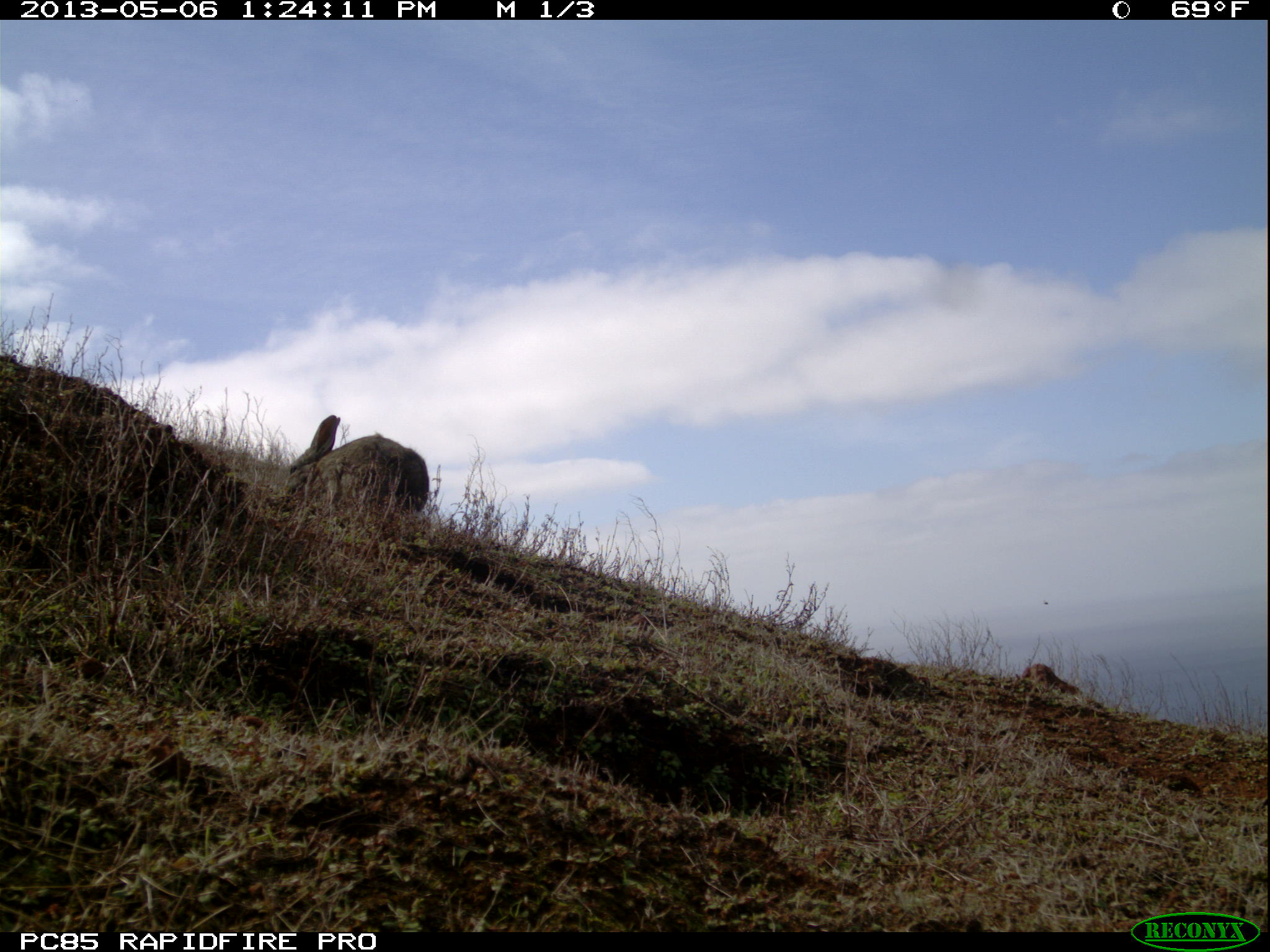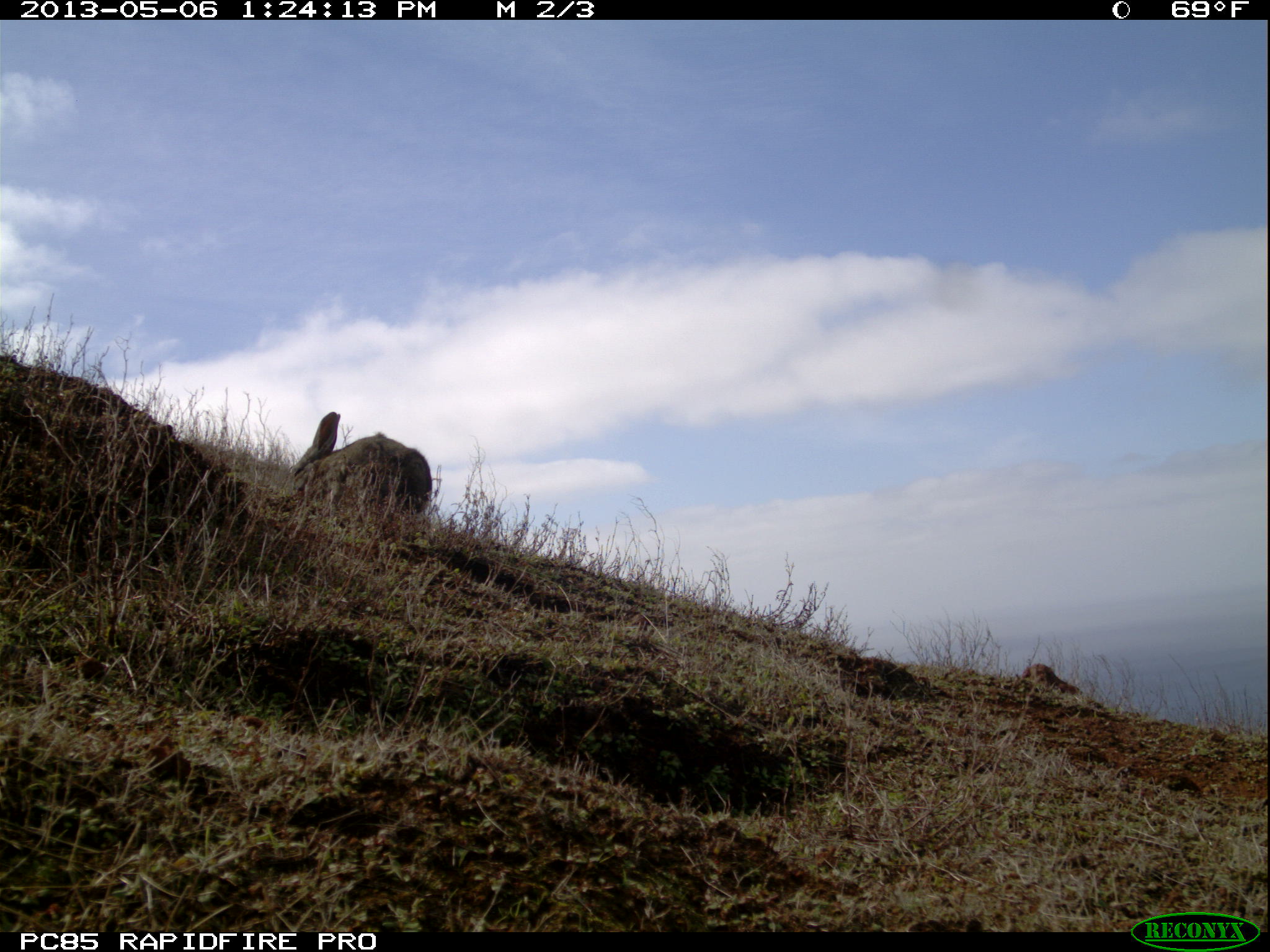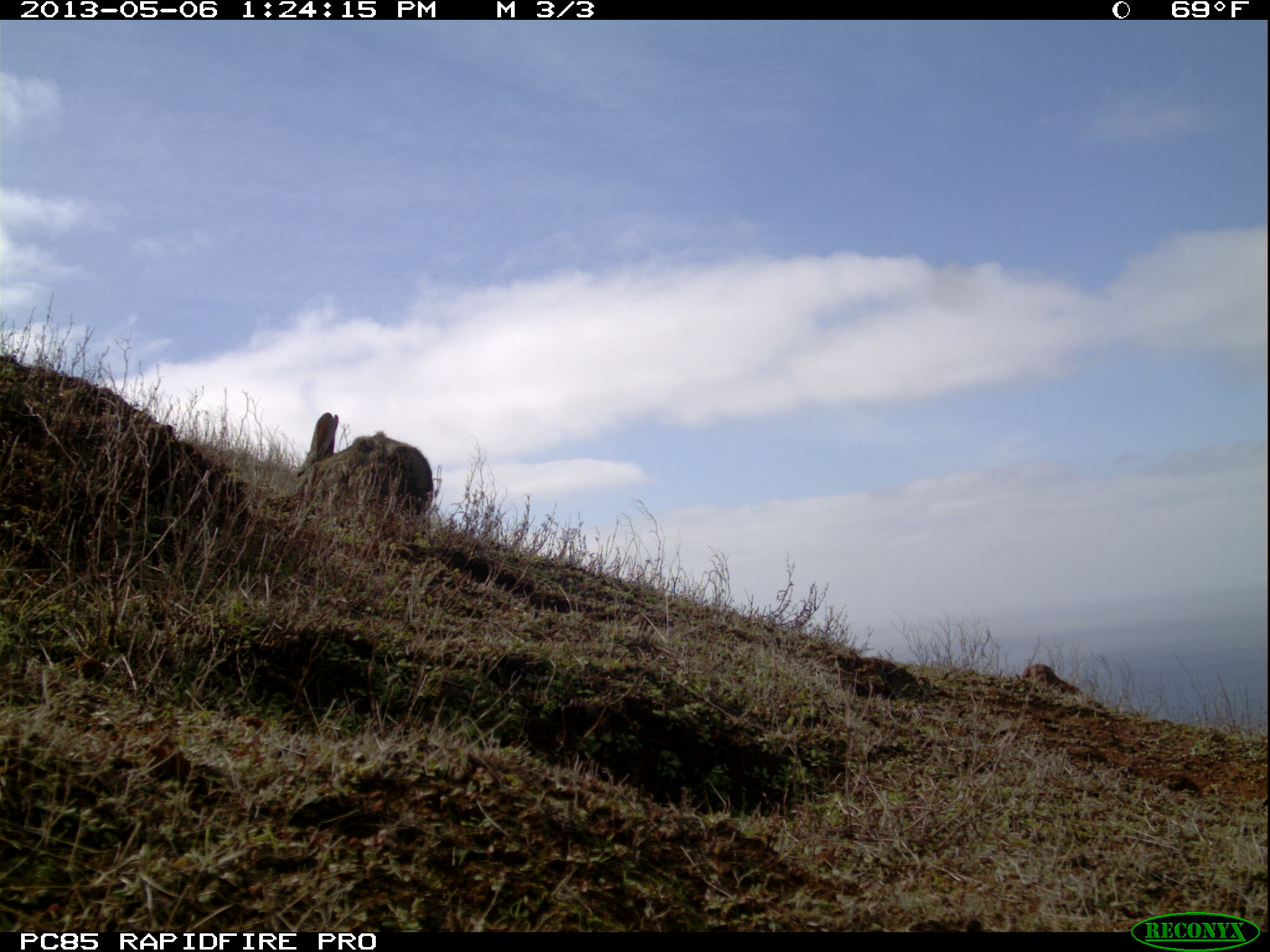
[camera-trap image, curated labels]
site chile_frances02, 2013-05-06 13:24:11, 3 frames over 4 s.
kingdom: Animalia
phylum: Chordata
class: Mammalia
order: Lagomorpha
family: Leporidae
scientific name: Leporidae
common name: rabbits and hares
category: rabbit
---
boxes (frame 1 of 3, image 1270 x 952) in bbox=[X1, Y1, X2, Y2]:
rabbit: bbox=[277, 412, 428, 530]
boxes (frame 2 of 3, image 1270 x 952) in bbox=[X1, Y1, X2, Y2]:
rabbit: bbox=[283, 408, 432, 533]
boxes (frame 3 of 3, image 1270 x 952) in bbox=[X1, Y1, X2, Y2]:
rabbit: bbox=[293, 406, 446, 533]